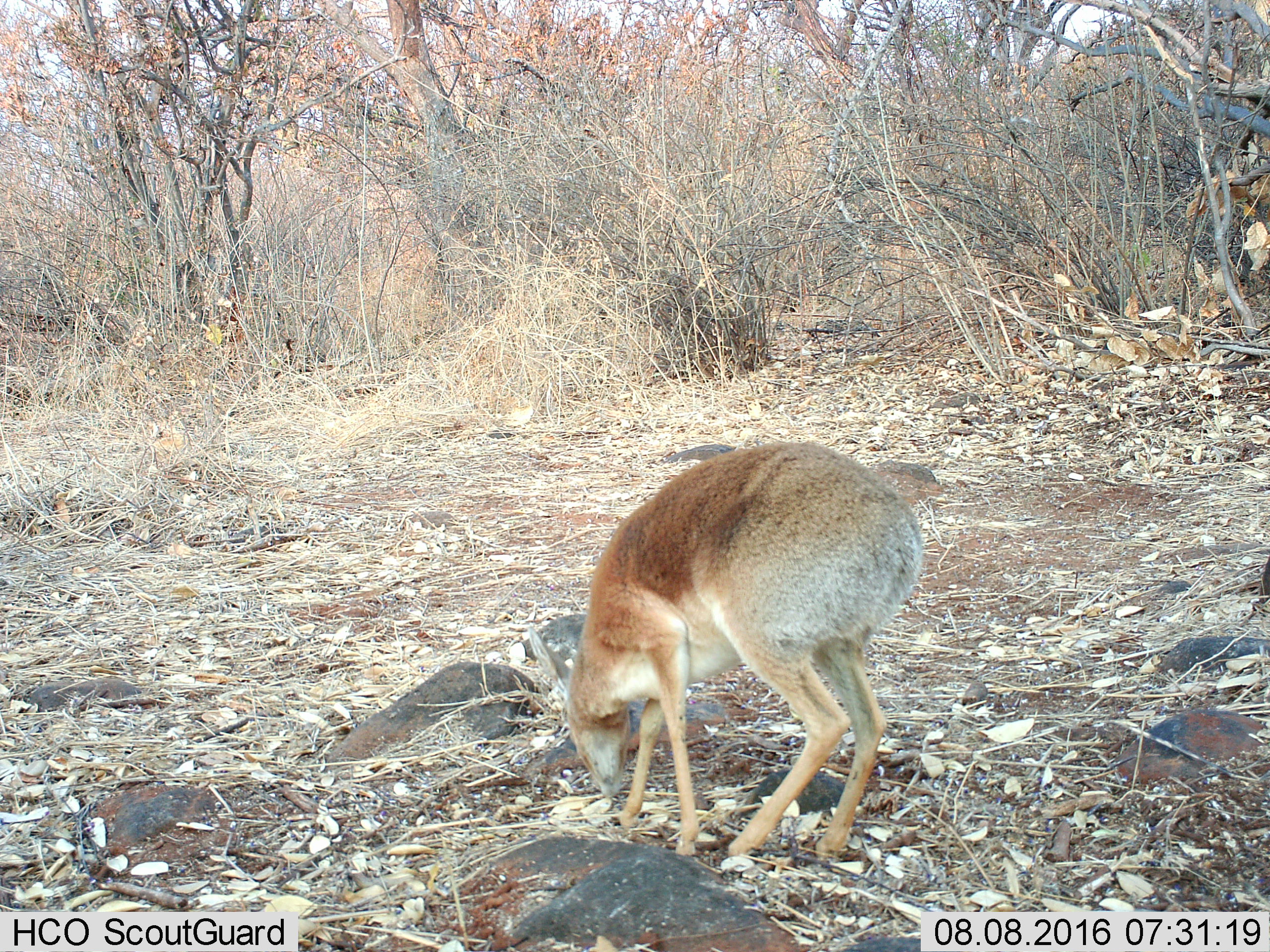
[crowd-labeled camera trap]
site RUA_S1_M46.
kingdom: Animalia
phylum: Chordata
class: Mammalia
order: Artiodactyla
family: Bovidae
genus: Madoqua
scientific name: Madoqua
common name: dik-dik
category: dikdik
Dikdik (dik-dik) (Madoqua), count 1. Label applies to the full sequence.